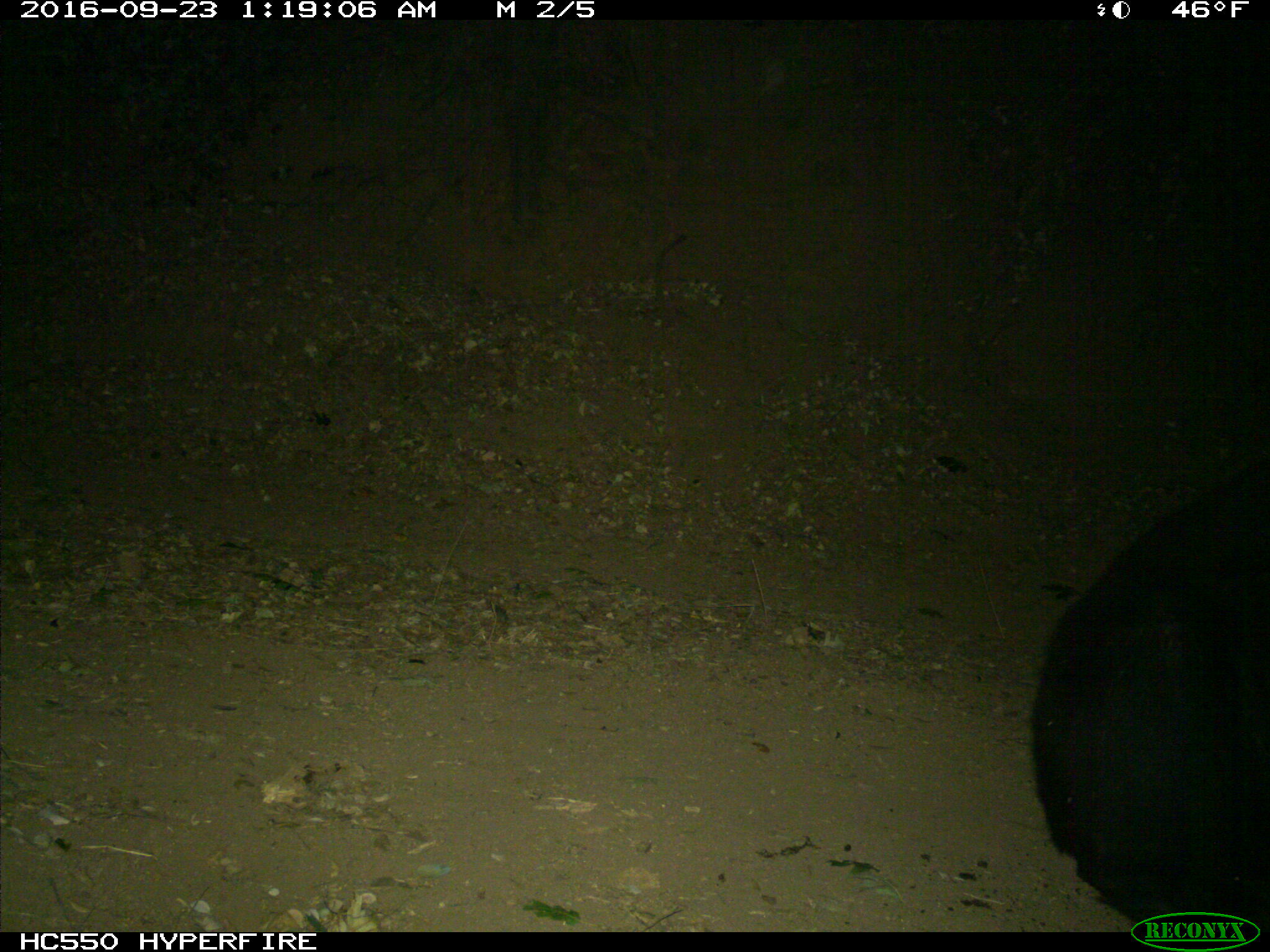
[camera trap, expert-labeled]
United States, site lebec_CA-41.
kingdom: Animalia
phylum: Chordata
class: Mammalia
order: Carnivora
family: Ursidae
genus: Ursus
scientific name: Ursus americanus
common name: american black bear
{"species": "Ursus americanus (american black bear)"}